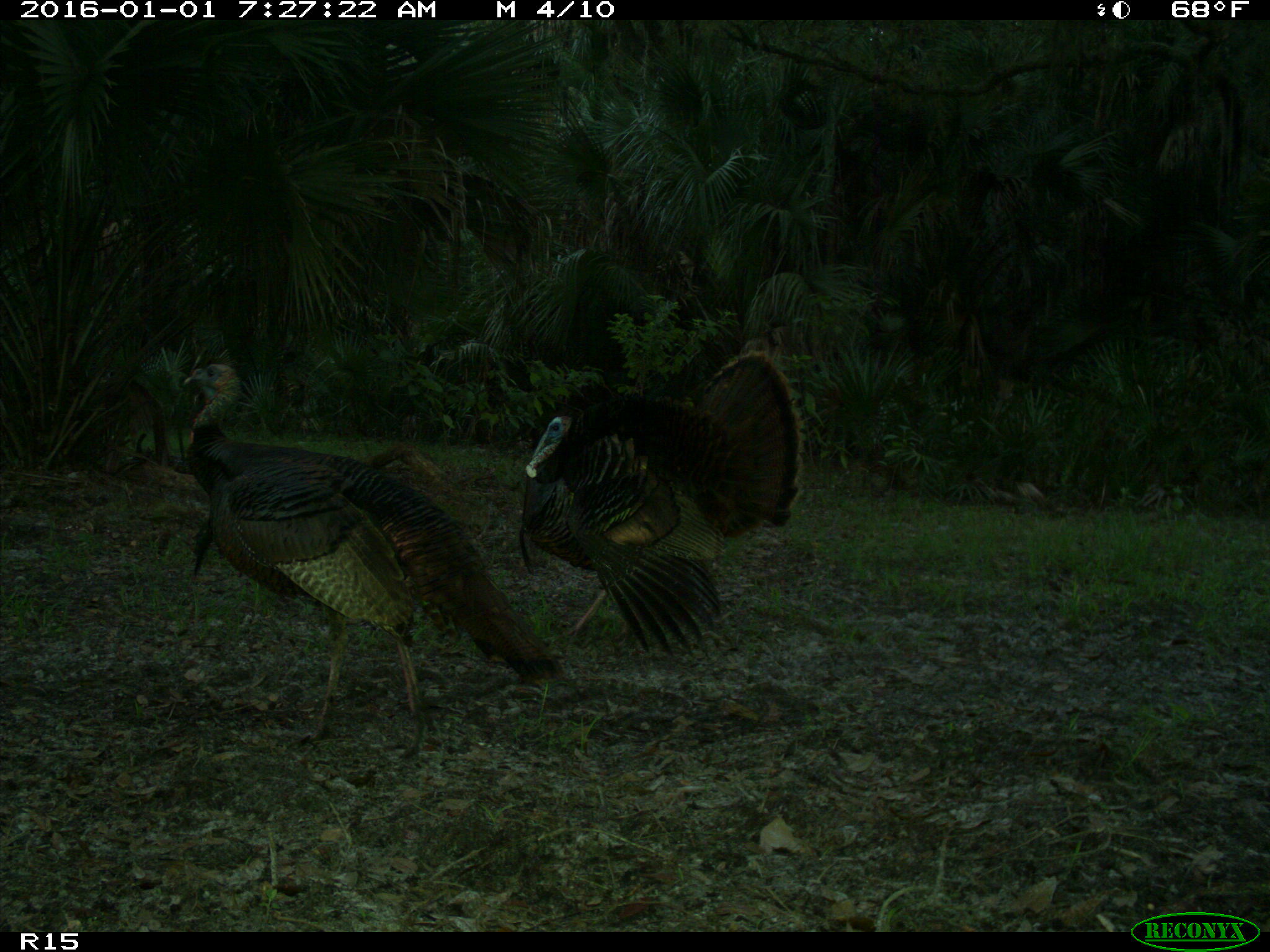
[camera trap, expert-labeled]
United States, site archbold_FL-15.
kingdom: Animalia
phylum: Chordata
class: Aves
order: Galliformes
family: Phasianidae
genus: Meleagris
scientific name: Meleagris gallopavo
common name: wild turkey